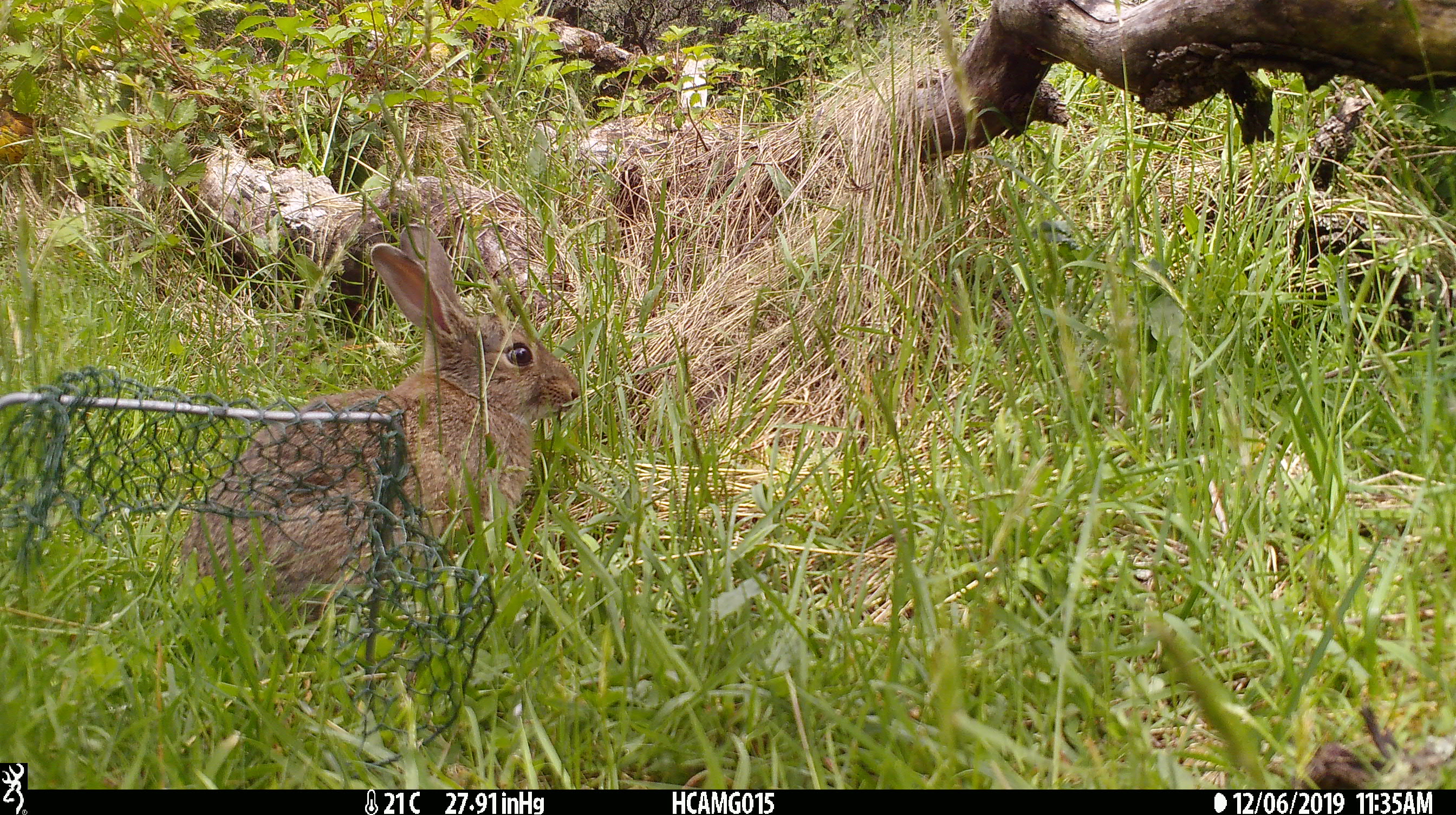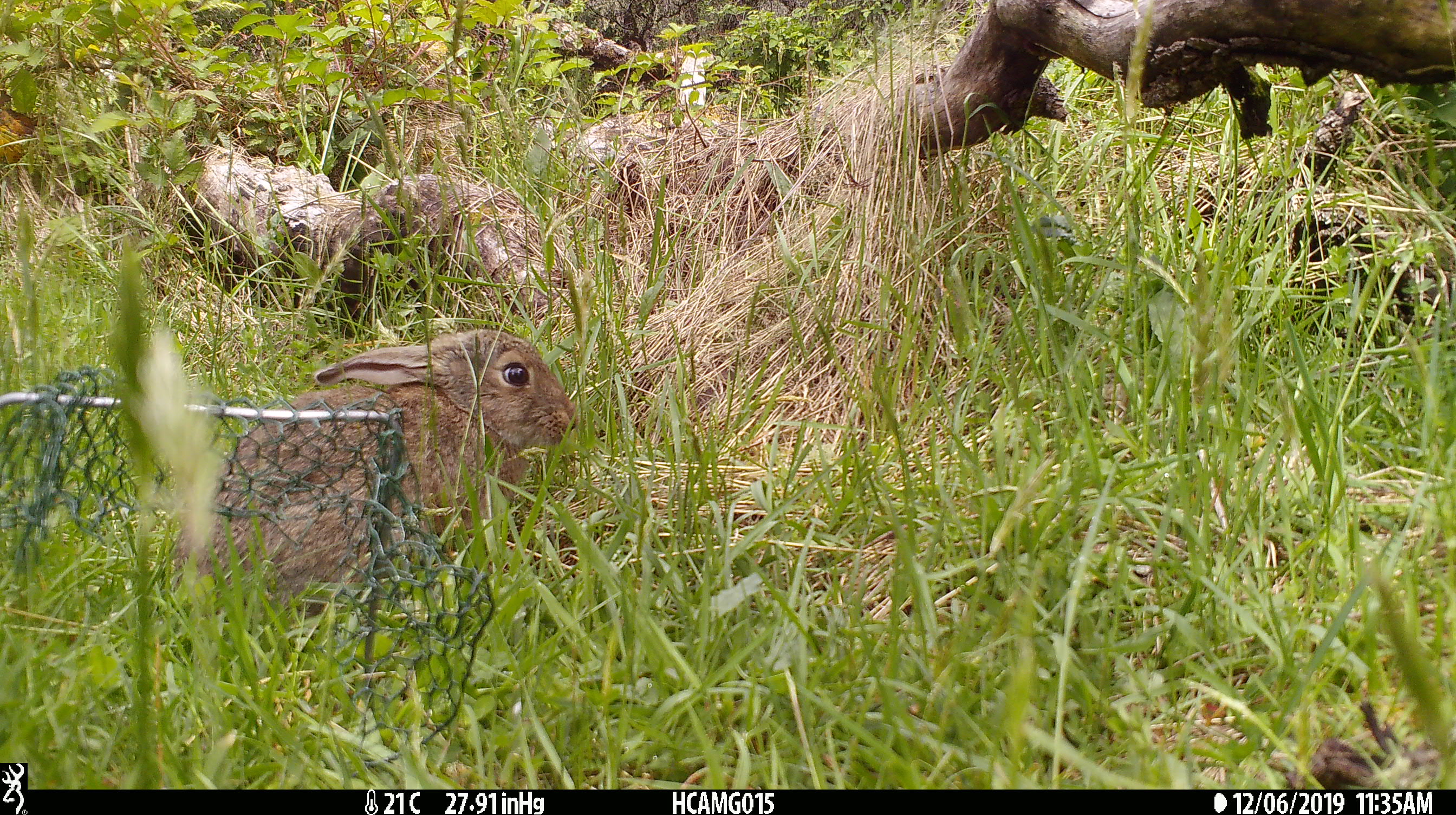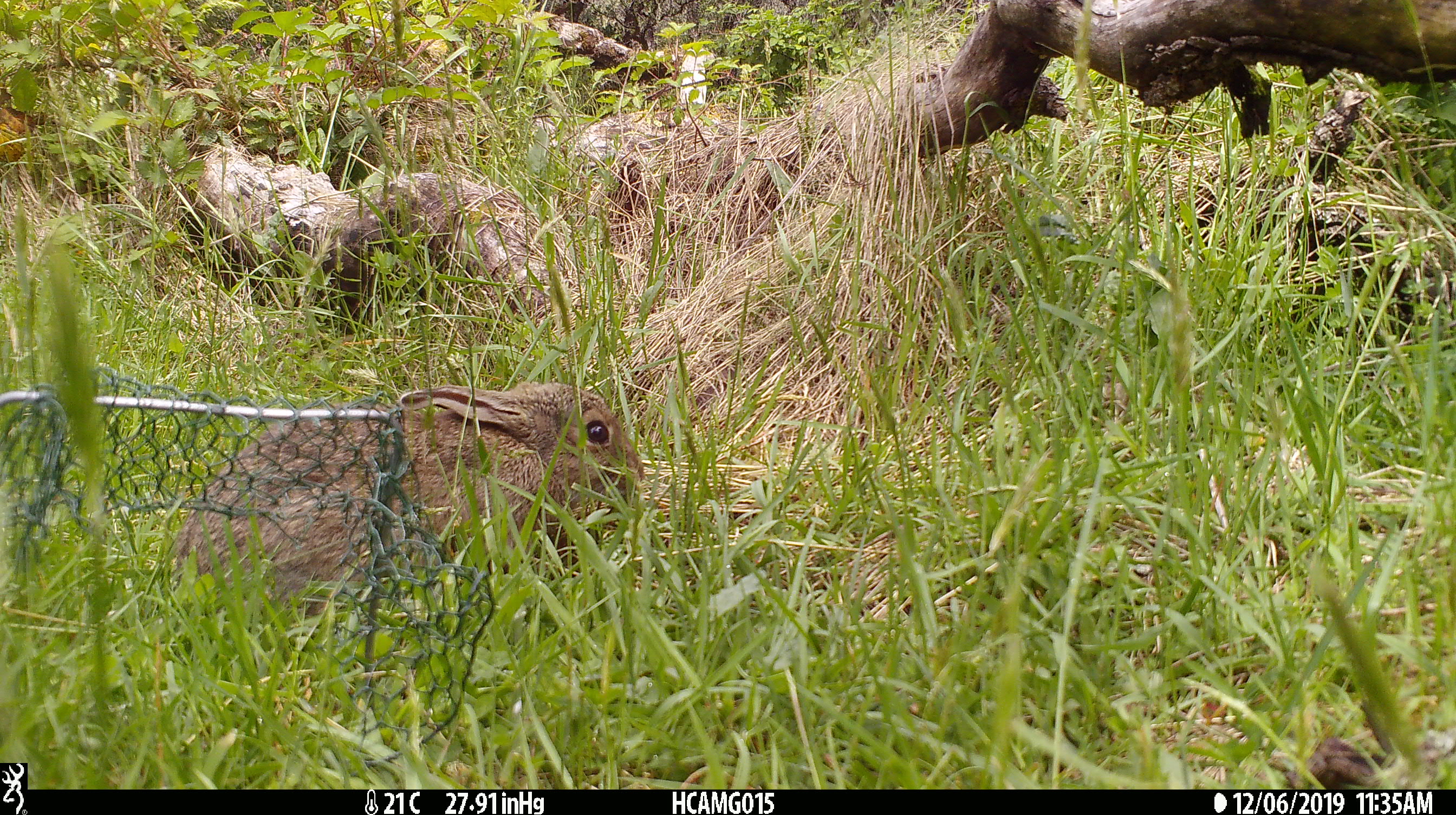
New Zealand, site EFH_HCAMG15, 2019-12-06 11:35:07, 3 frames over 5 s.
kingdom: Animalia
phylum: Chordata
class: Mammalia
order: Lagomorpha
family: Leporidae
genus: Oryctolagus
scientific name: Oryctolagus cuniculus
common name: european rabbit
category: rabbit